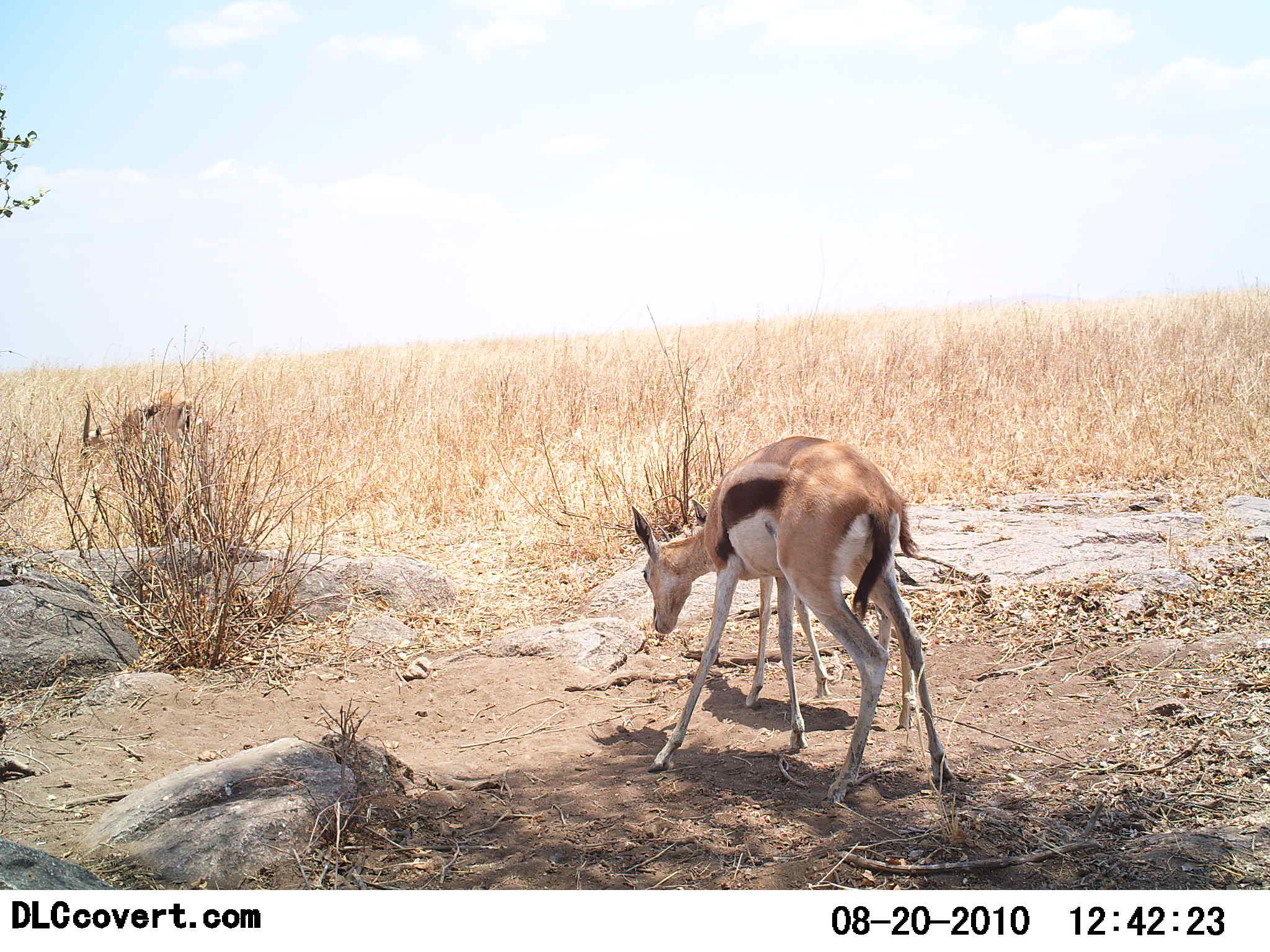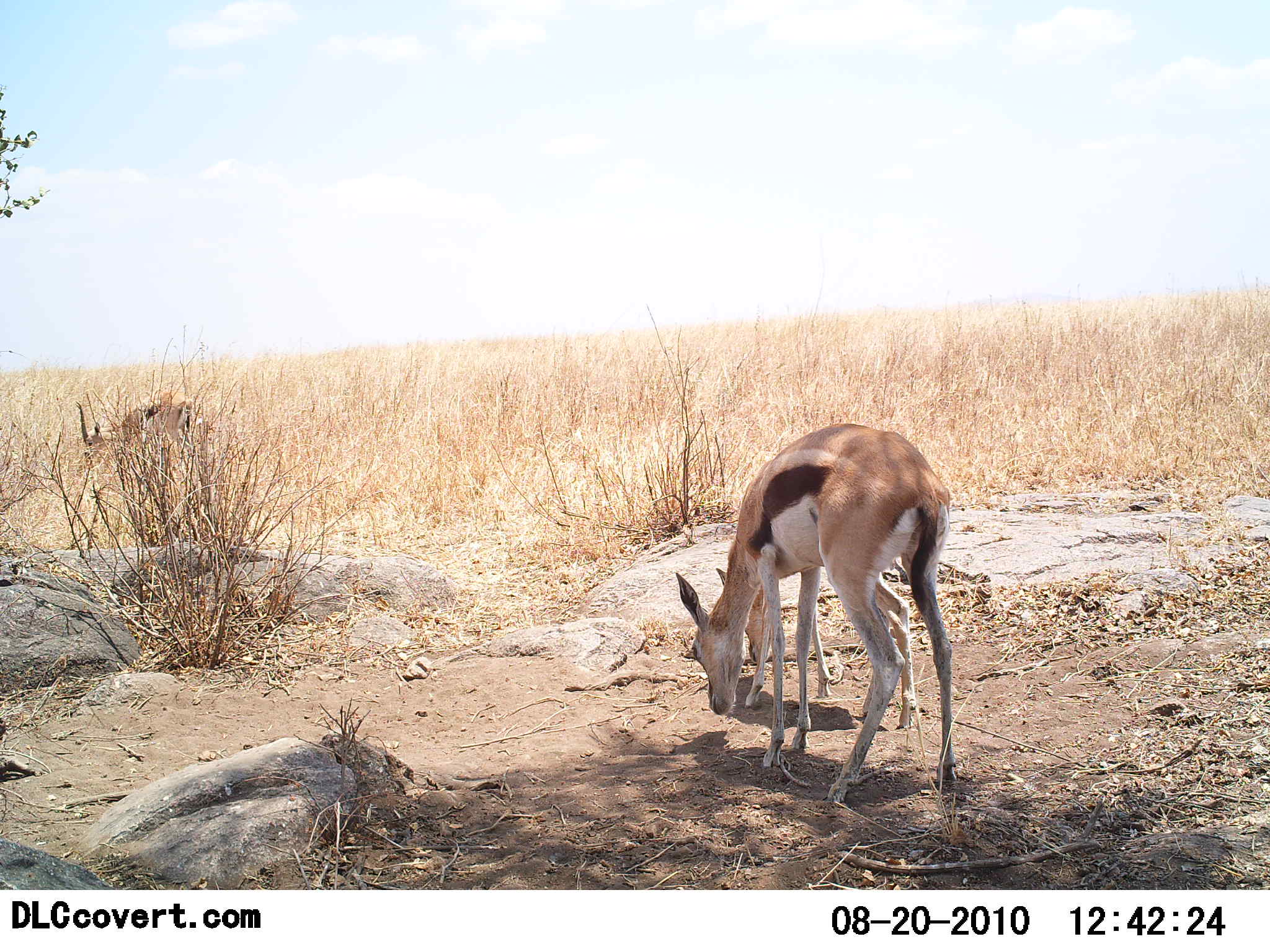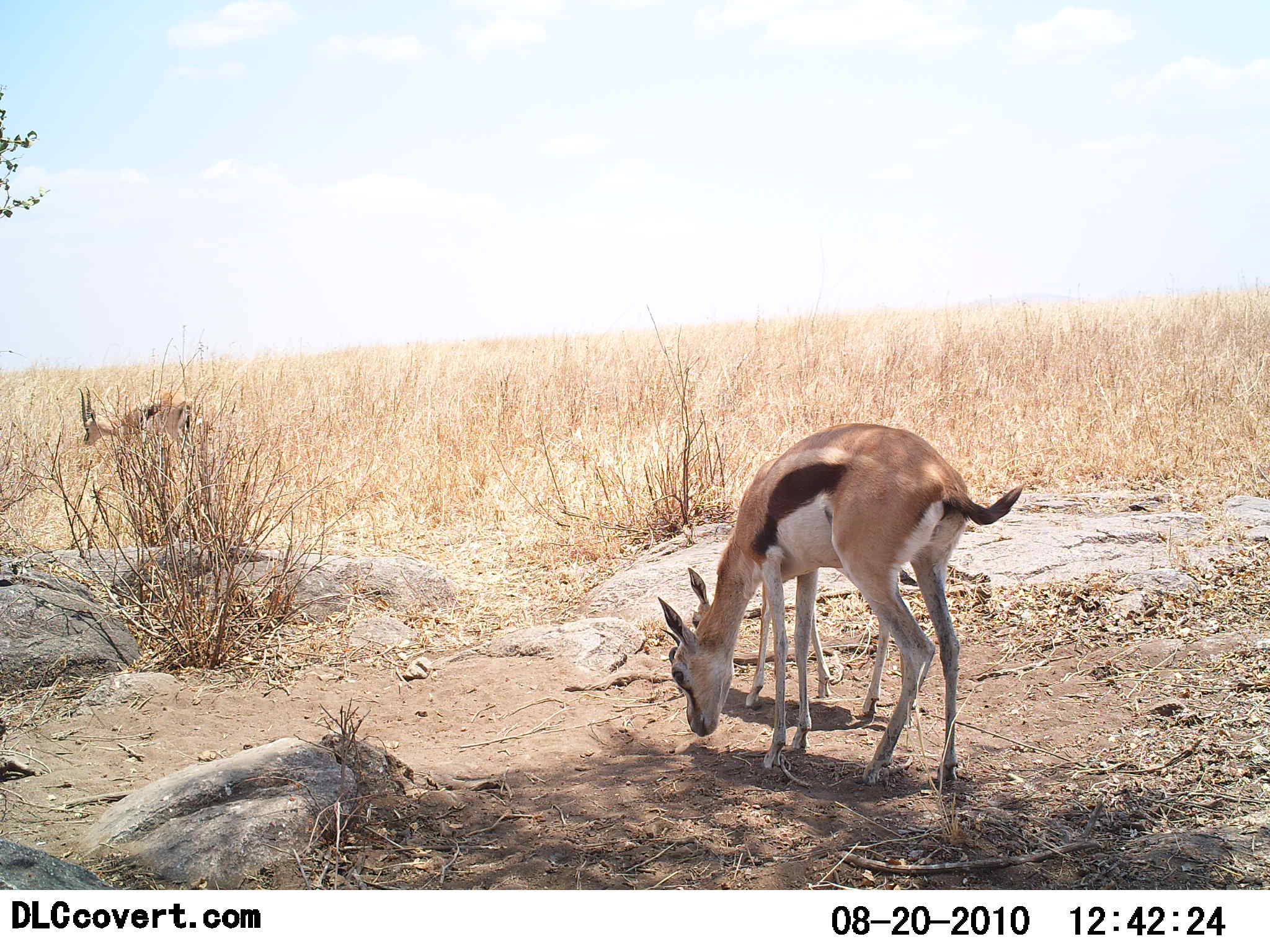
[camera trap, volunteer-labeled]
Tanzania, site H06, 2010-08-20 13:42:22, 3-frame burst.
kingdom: Animalia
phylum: Chordata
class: Mammalia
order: Artiodactyla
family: Bovidae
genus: Eudorcas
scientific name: Eudorcas thomsonii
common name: thomson's gazelle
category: gazellethomsons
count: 2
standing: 38%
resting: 12%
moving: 12%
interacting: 0%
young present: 25%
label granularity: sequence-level